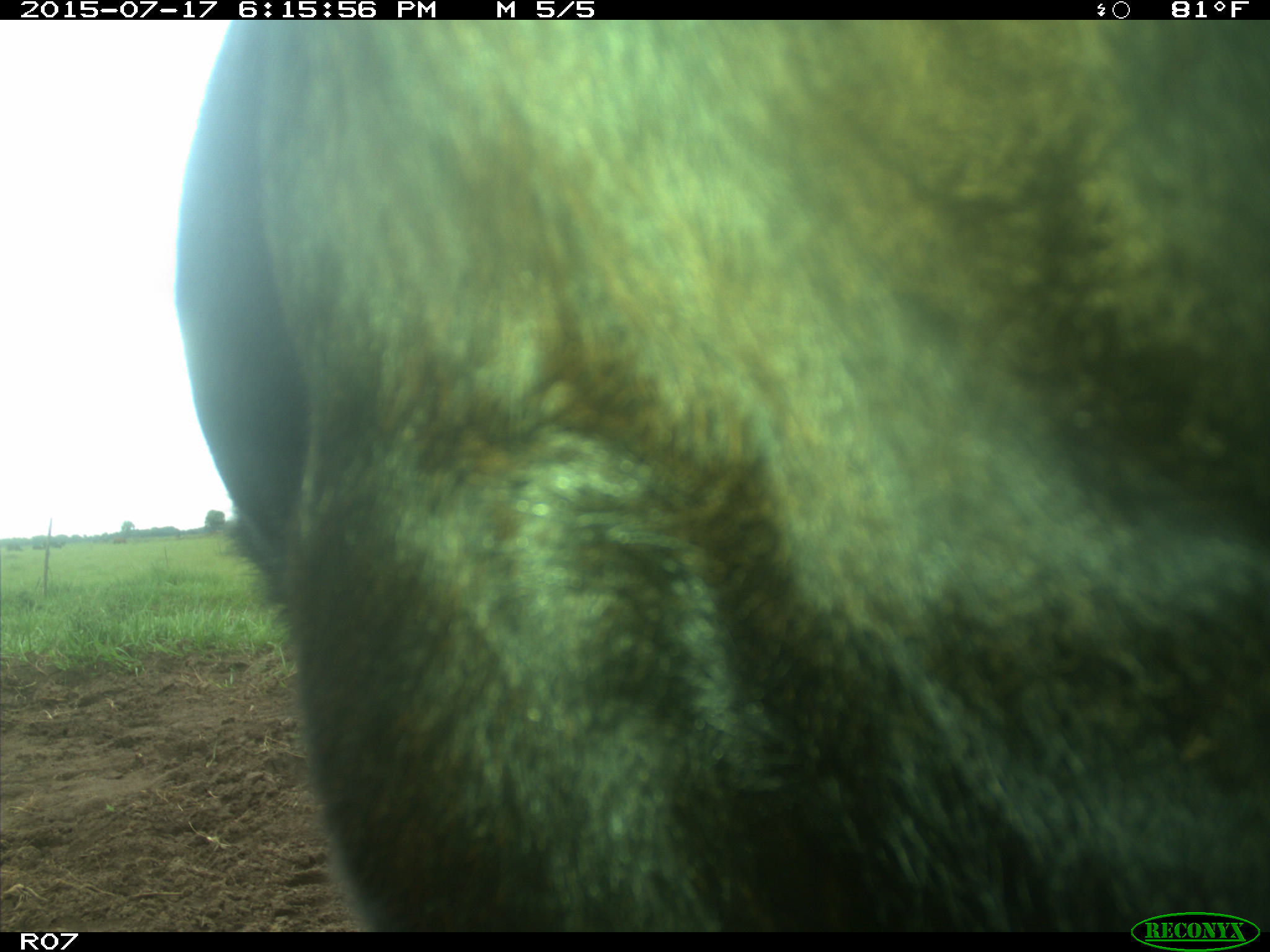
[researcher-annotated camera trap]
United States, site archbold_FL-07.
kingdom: Animalia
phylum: Chordata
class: Mammalia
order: Artiodactyla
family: Bovidae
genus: Bos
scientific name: Bos taurus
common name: domestic cow